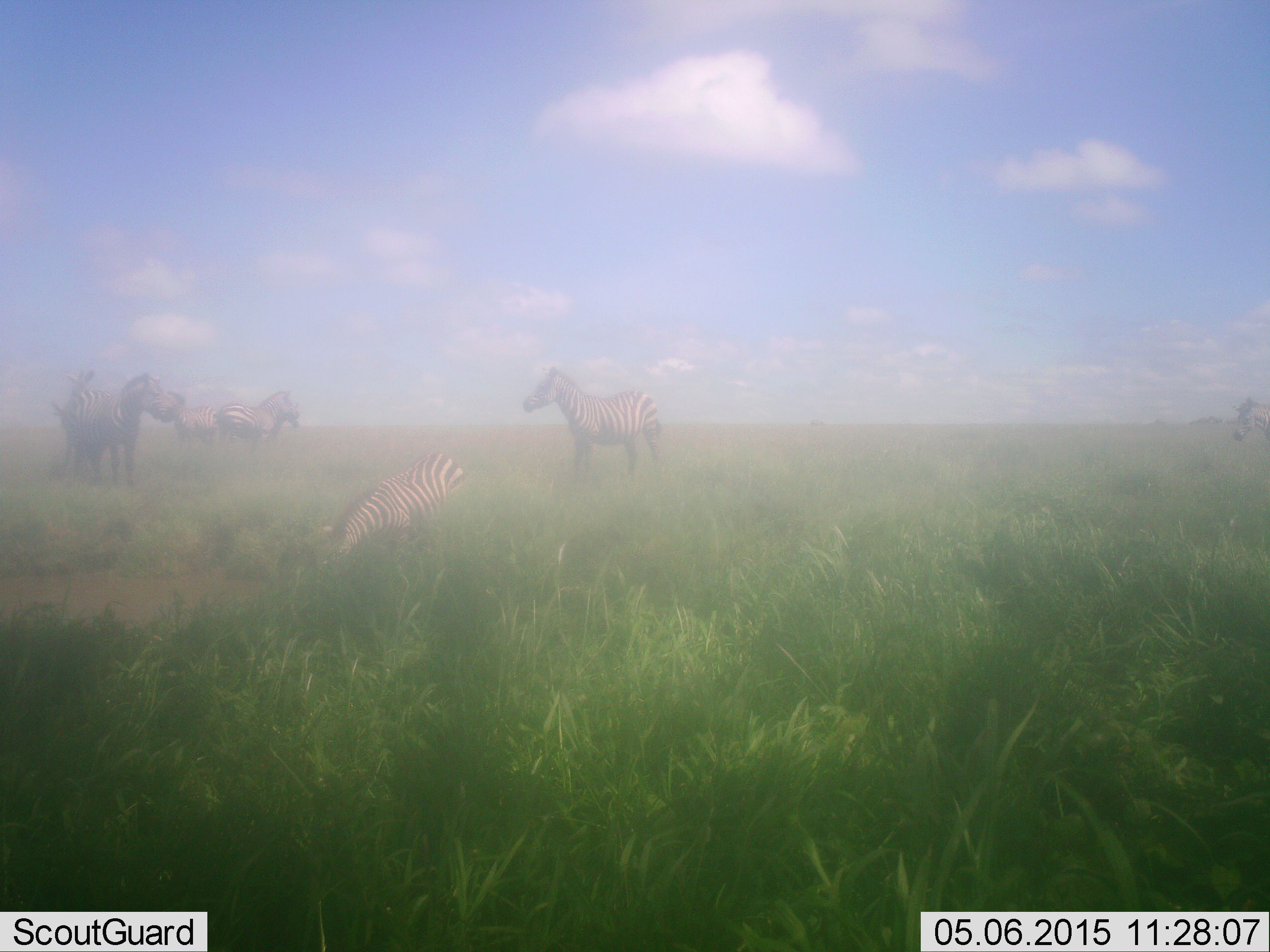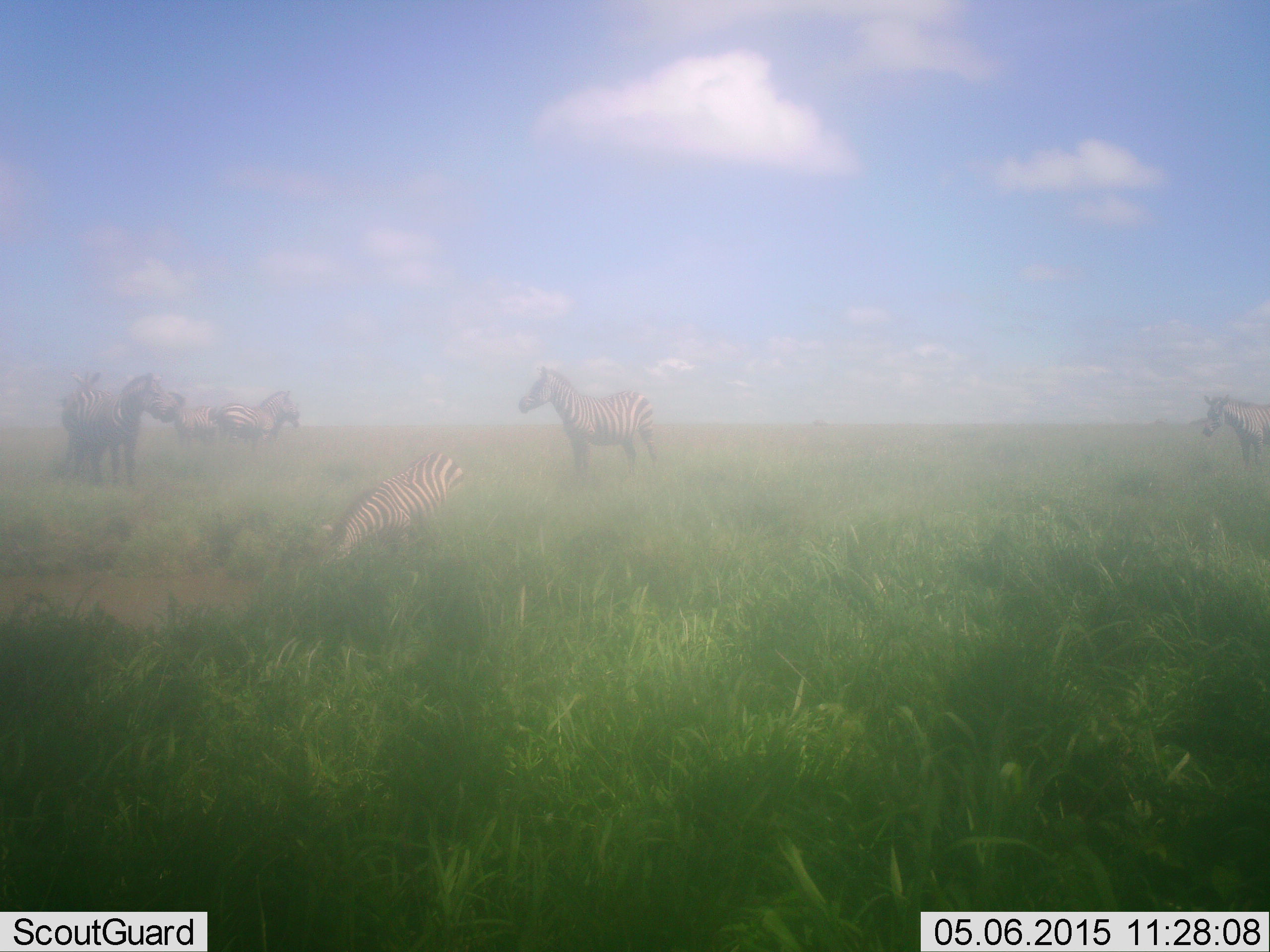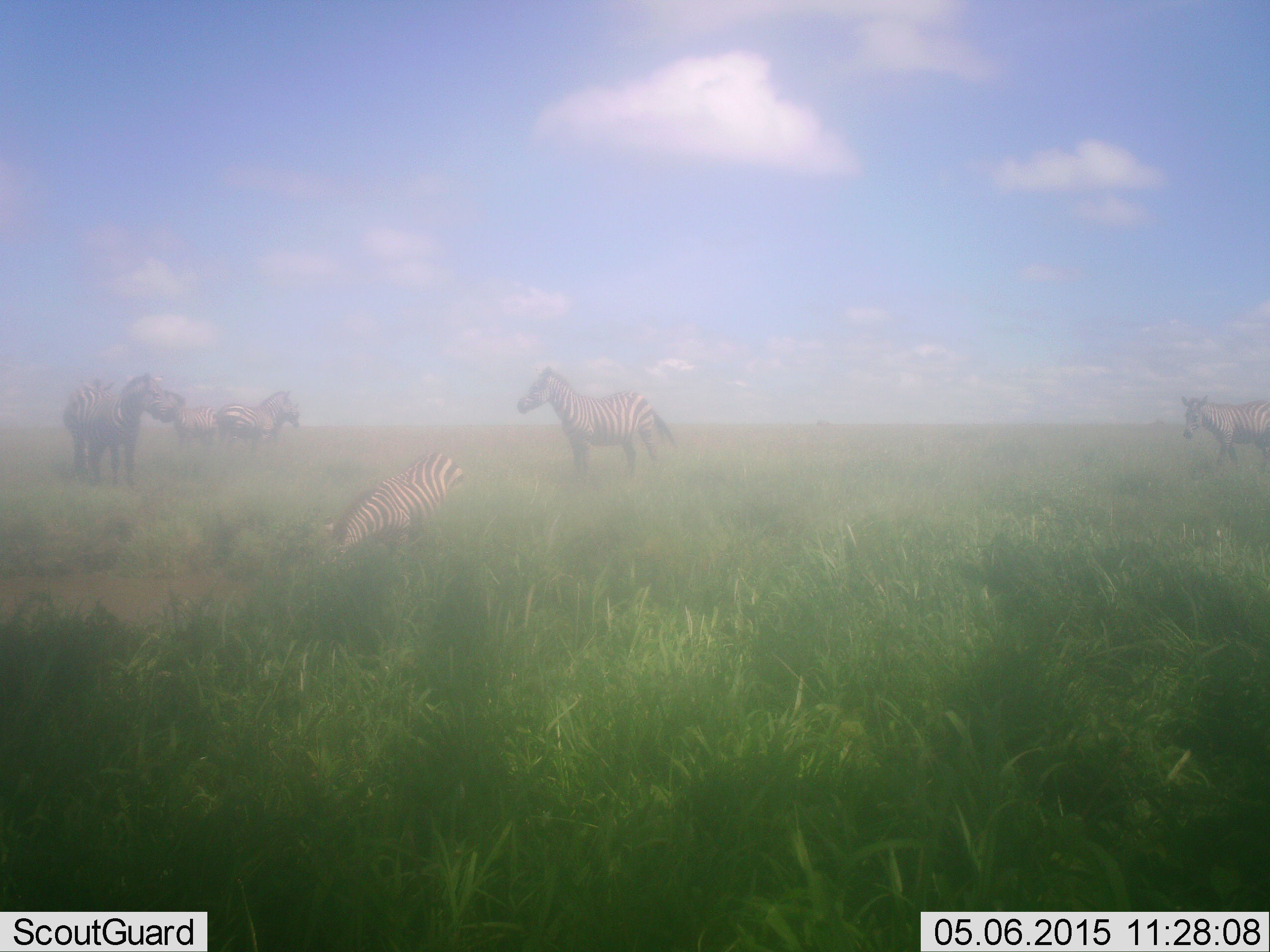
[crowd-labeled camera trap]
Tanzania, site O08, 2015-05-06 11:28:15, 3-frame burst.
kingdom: Animalia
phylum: Chordata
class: Mammalia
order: Perissodactyla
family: Equidae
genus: Equus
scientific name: Equus quagga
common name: plains zebra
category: zebra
Zebra (plains zebra) (Equus quagga), count 7. Behavior (volunteer vote fractions): standing 100%, resting 30%, moving 50%, interacting 10%. Young present (vote fraction): 10%. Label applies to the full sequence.